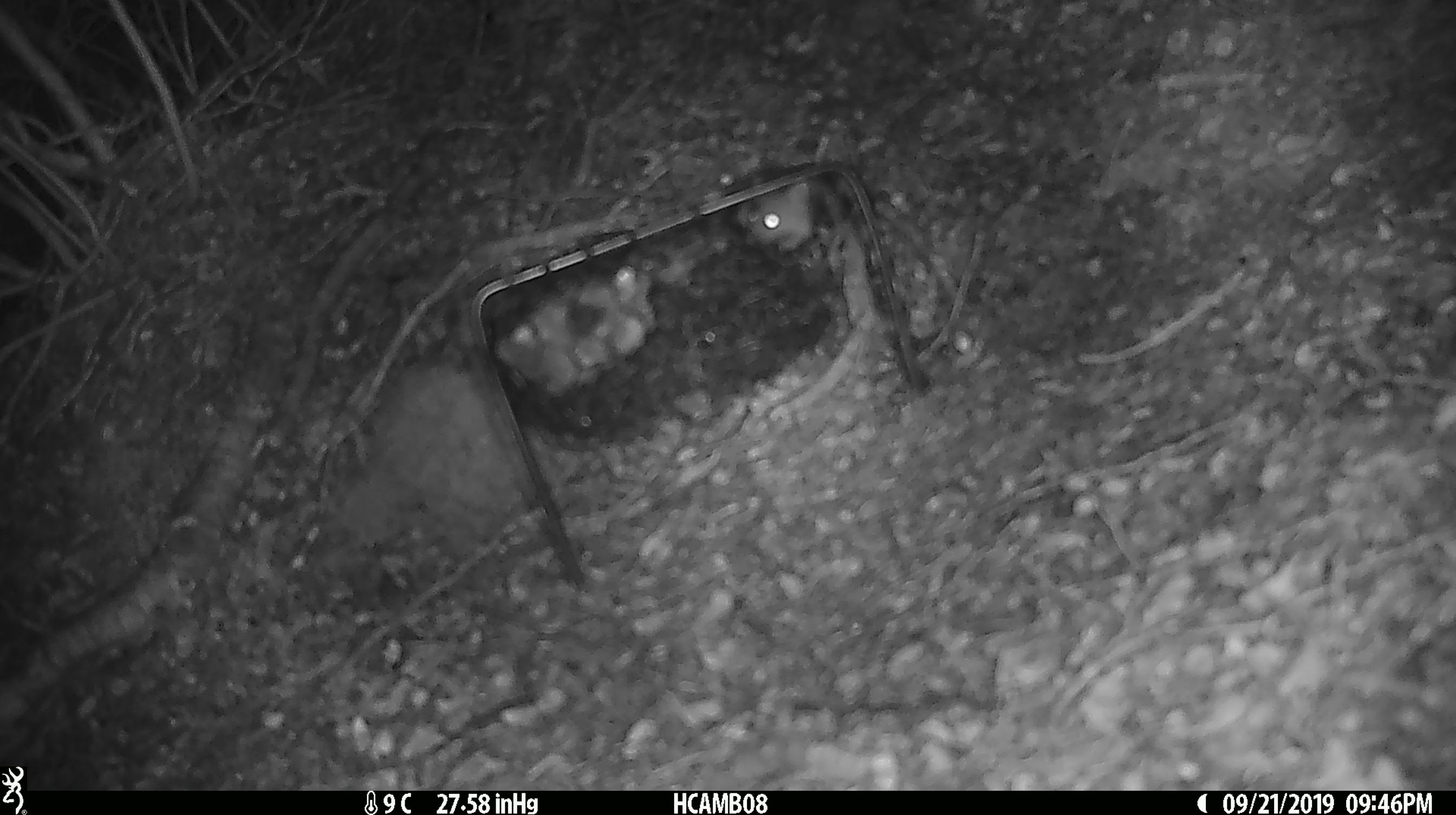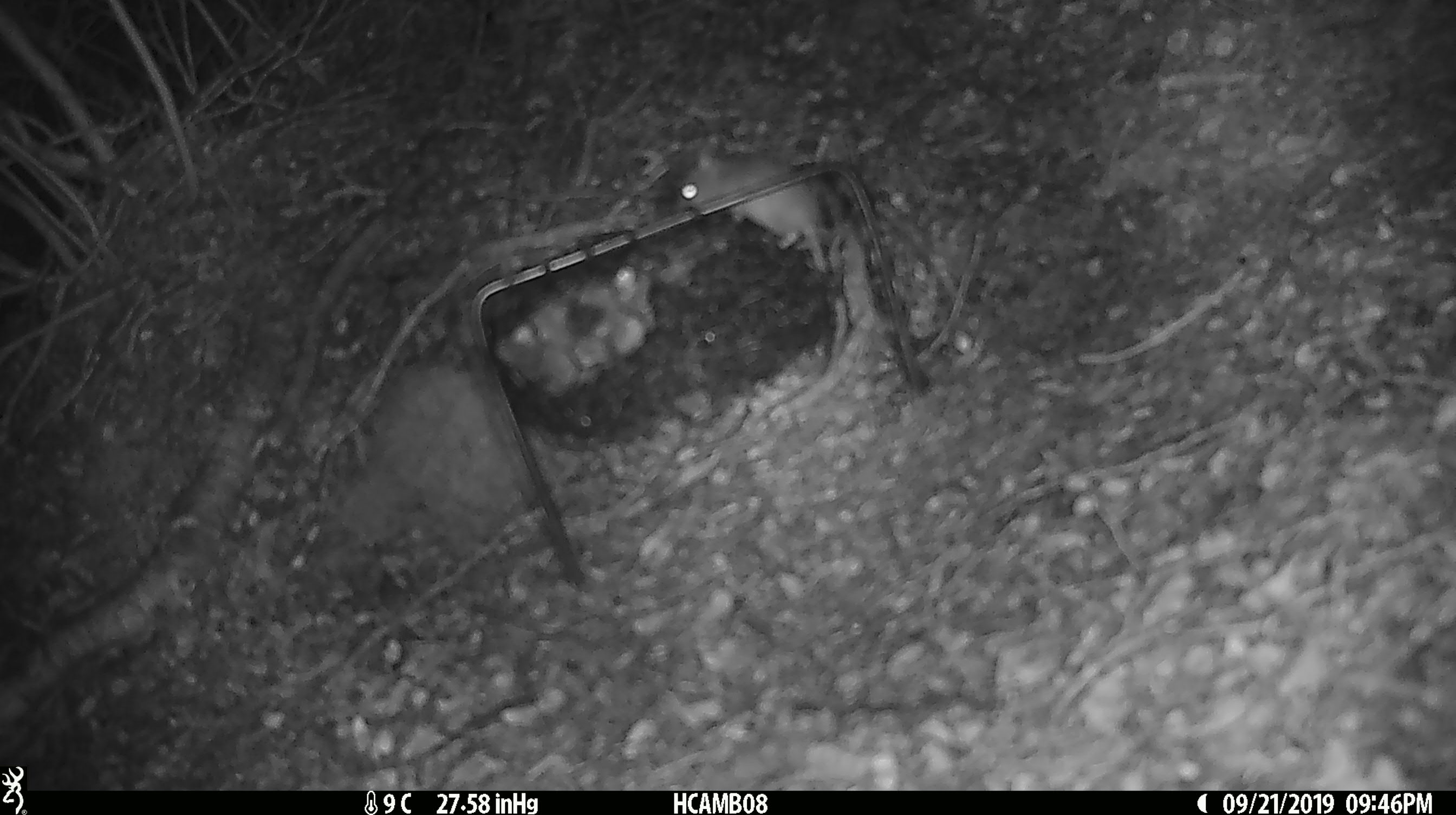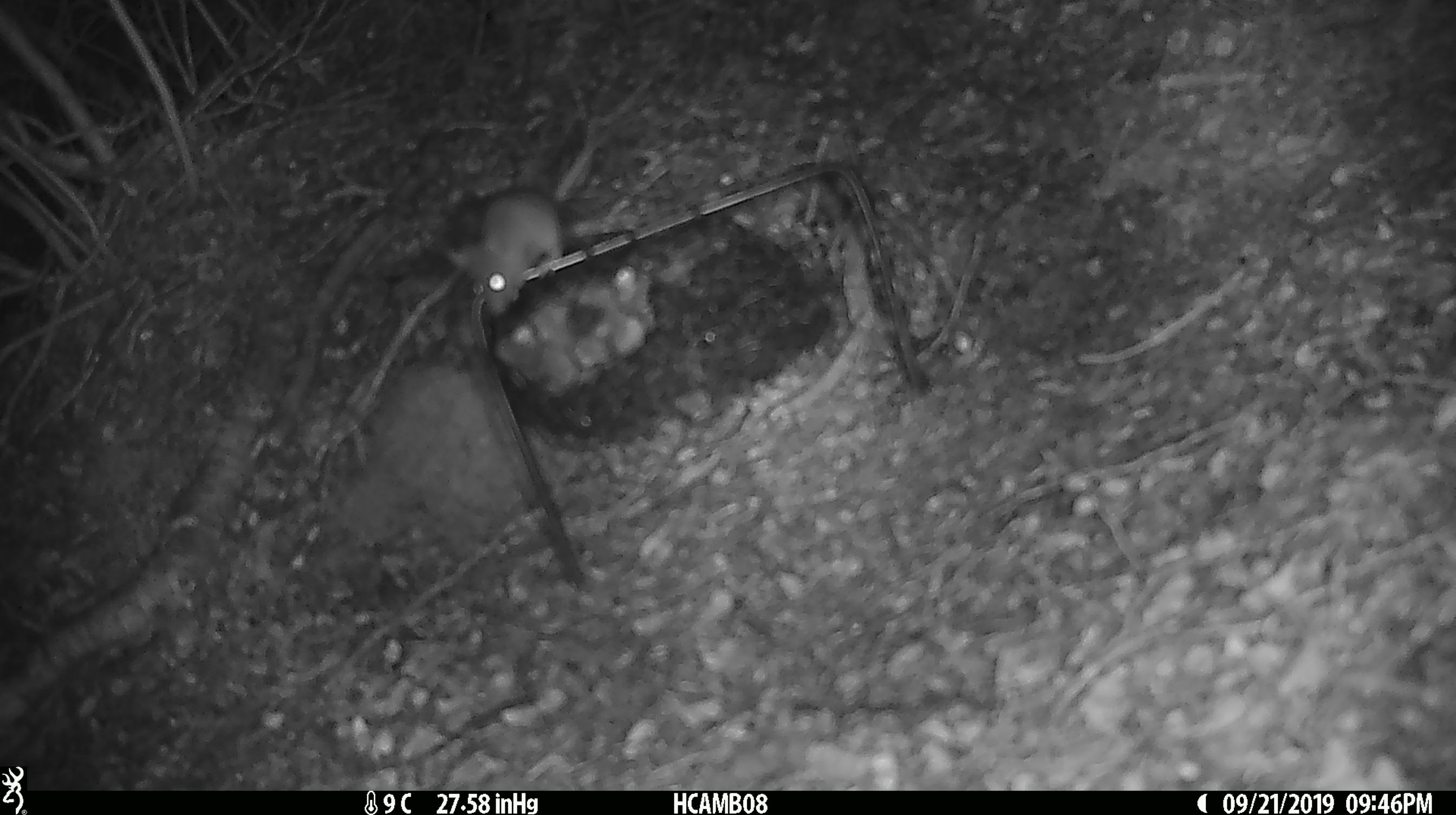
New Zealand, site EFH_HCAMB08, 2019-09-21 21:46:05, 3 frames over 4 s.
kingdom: Animalia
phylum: Chordata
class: Mammalia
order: Rodentia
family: Muridae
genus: Mus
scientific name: Mus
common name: mouse